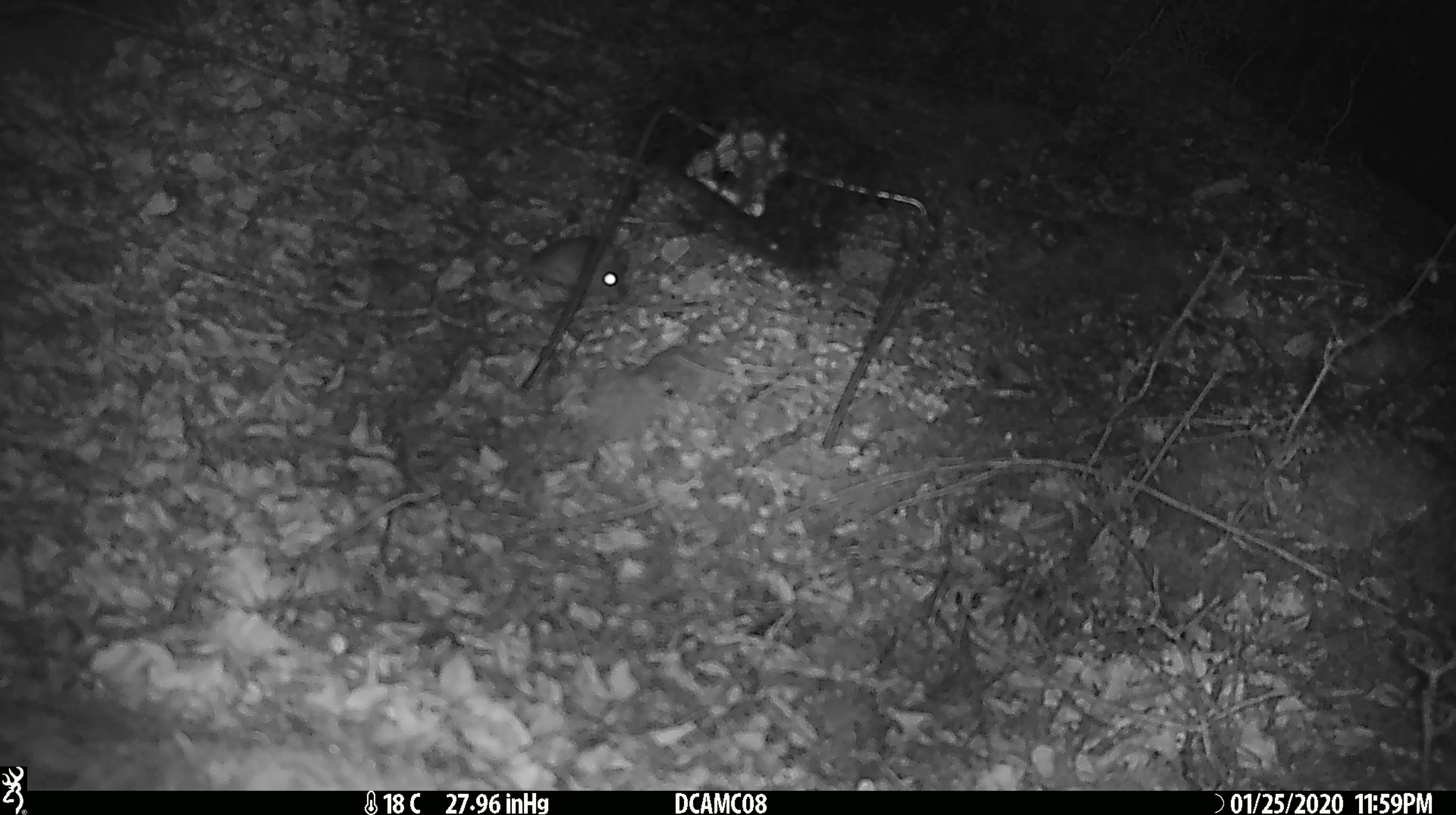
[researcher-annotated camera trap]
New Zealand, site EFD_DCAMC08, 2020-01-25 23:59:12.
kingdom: Animalia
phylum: Chordata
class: Mammalia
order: Rodentia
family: Muridae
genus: Mus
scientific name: Mus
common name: mouse